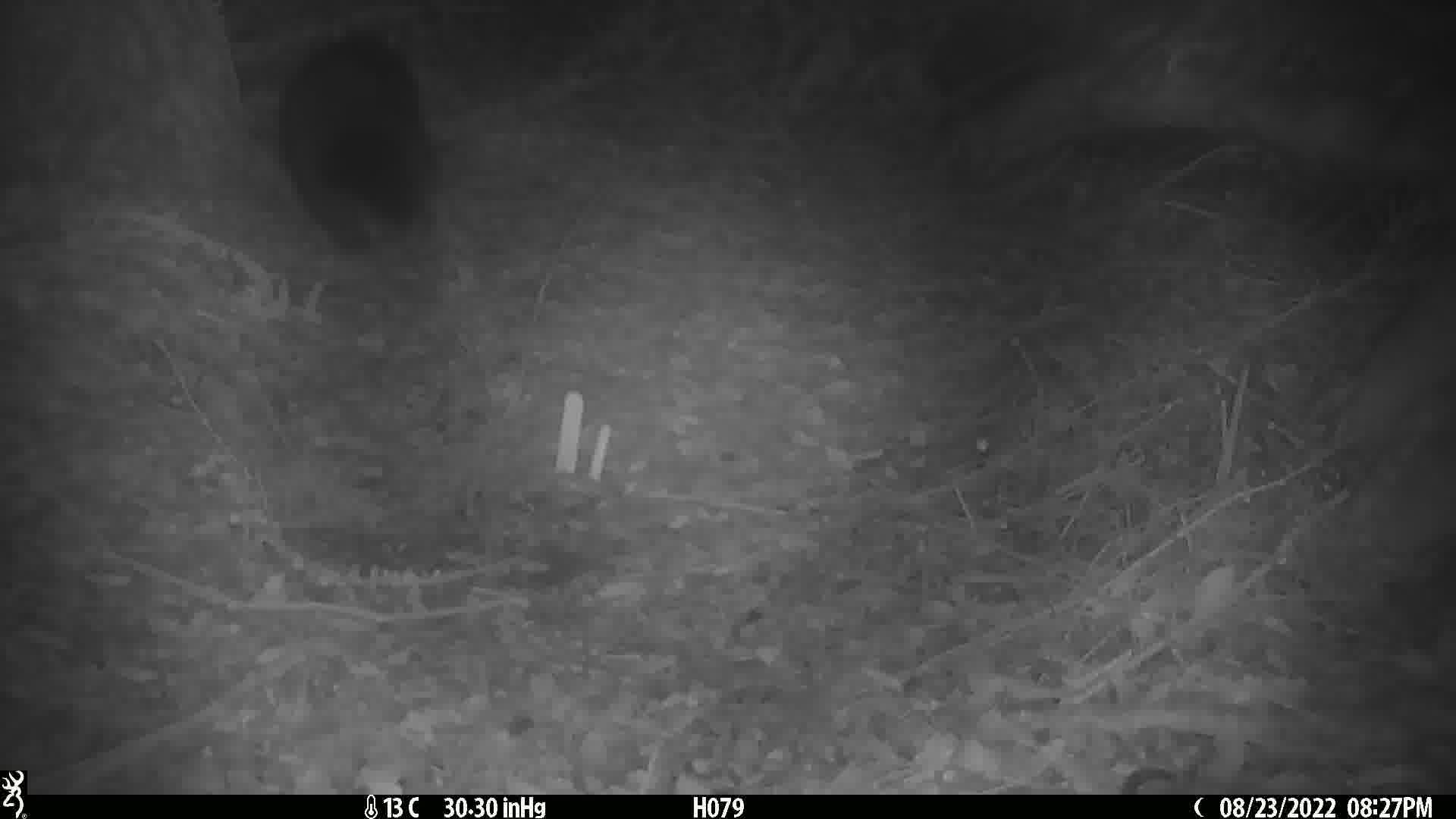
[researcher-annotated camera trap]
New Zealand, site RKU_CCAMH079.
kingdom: Animalia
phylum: Chordata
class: Mammalia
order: Diprotodontia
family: Phalangeridae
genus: Trichosurus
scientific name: Trichosurus vulpecula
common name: common brushtail possum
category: possum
Possum (common brushtail possum) (Trichosurus vulpecula).